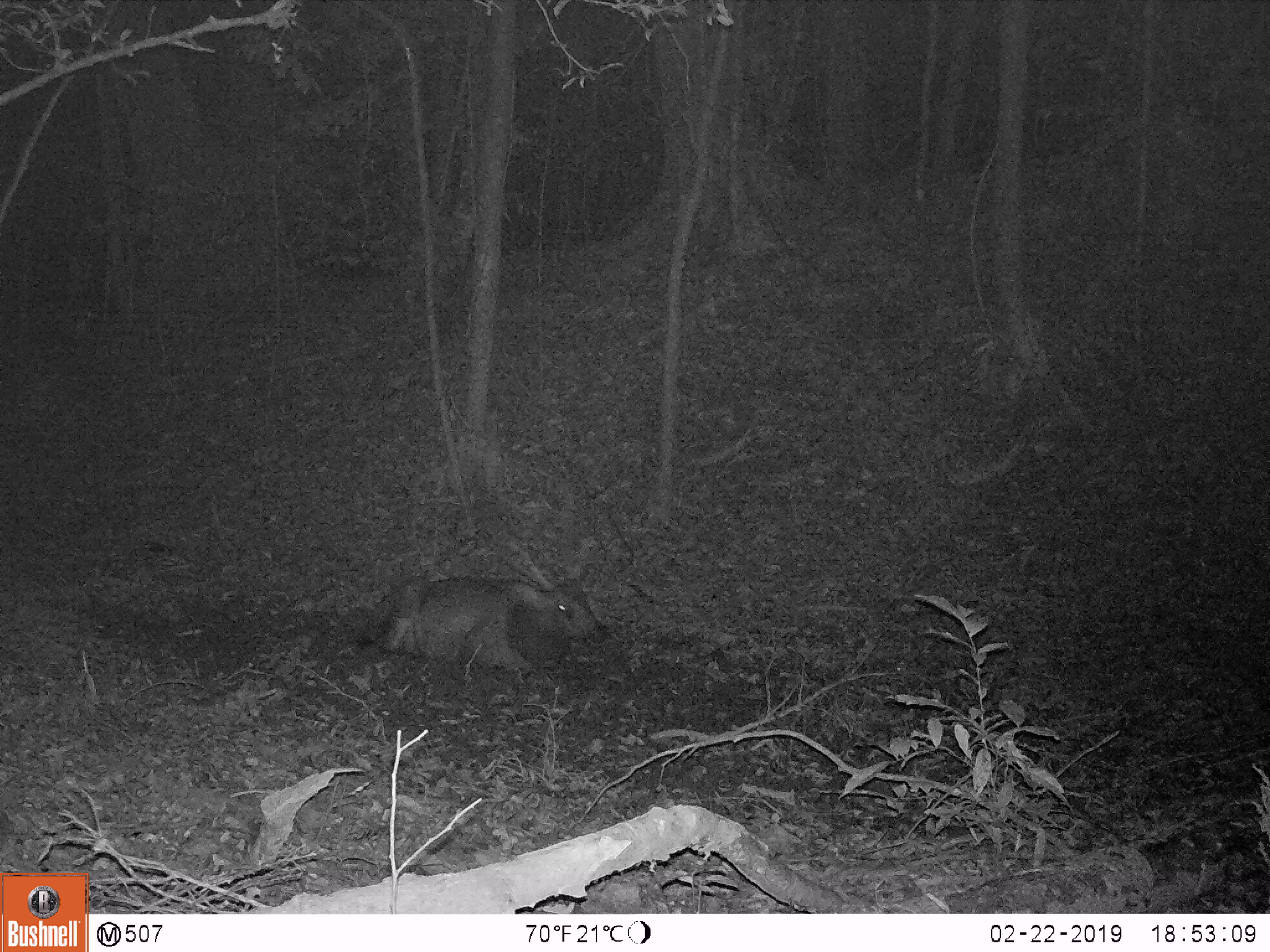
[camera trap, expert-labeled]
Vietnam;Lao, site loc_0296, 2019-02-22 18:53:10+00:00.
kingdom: Animalia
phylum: Chordata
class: Mammalia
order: Artiodactyla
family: Cervidae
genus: Rusa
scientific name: Rusa unicolor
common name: sambar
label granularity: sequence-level